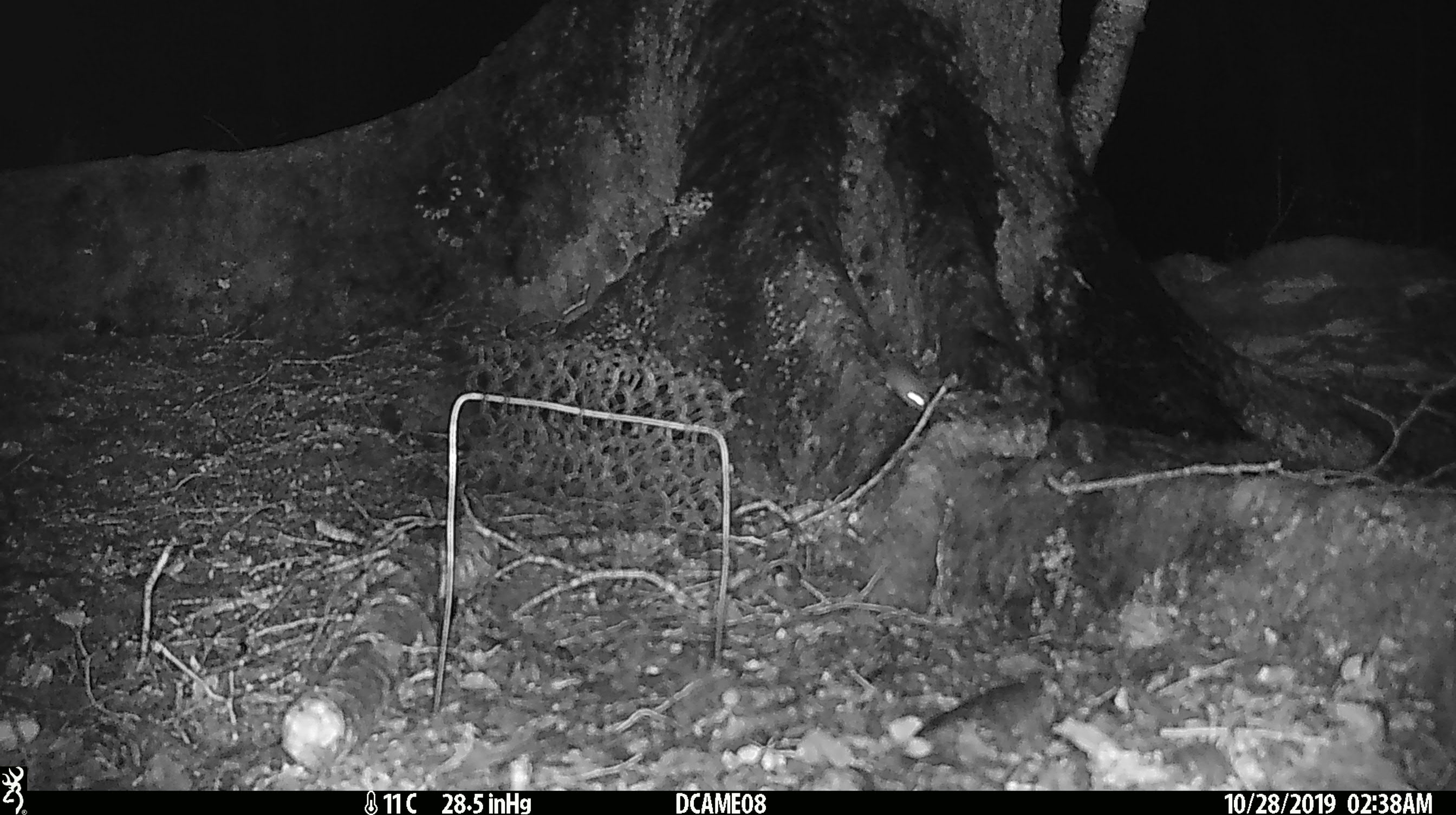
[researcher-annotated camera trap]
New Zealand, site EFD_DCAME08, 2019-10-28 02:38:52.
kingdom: Animalia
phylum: Chordata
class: Mammalia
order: Rodentia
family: Muridae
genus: Mus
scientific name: Mus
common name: mouse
Mouse (Mus).